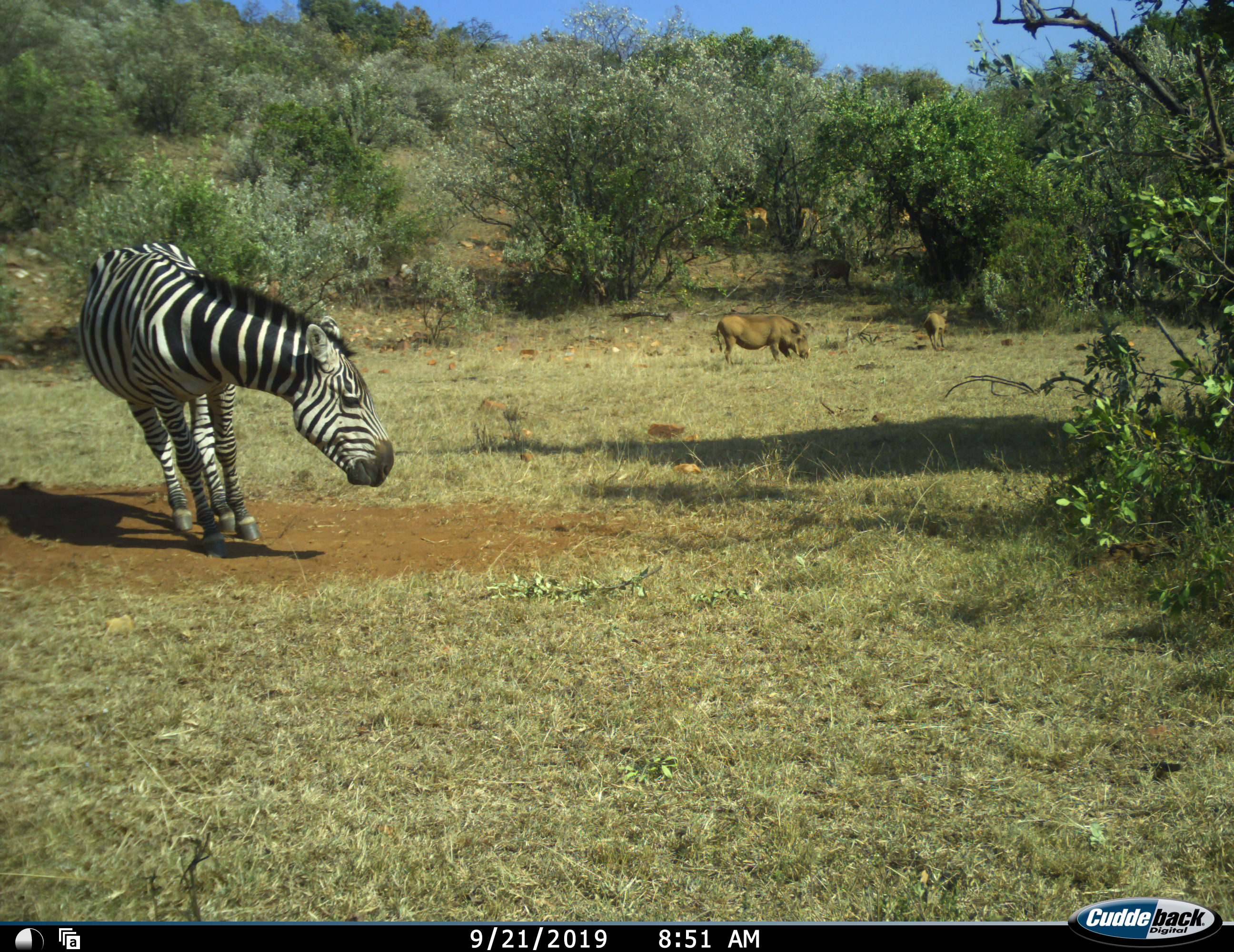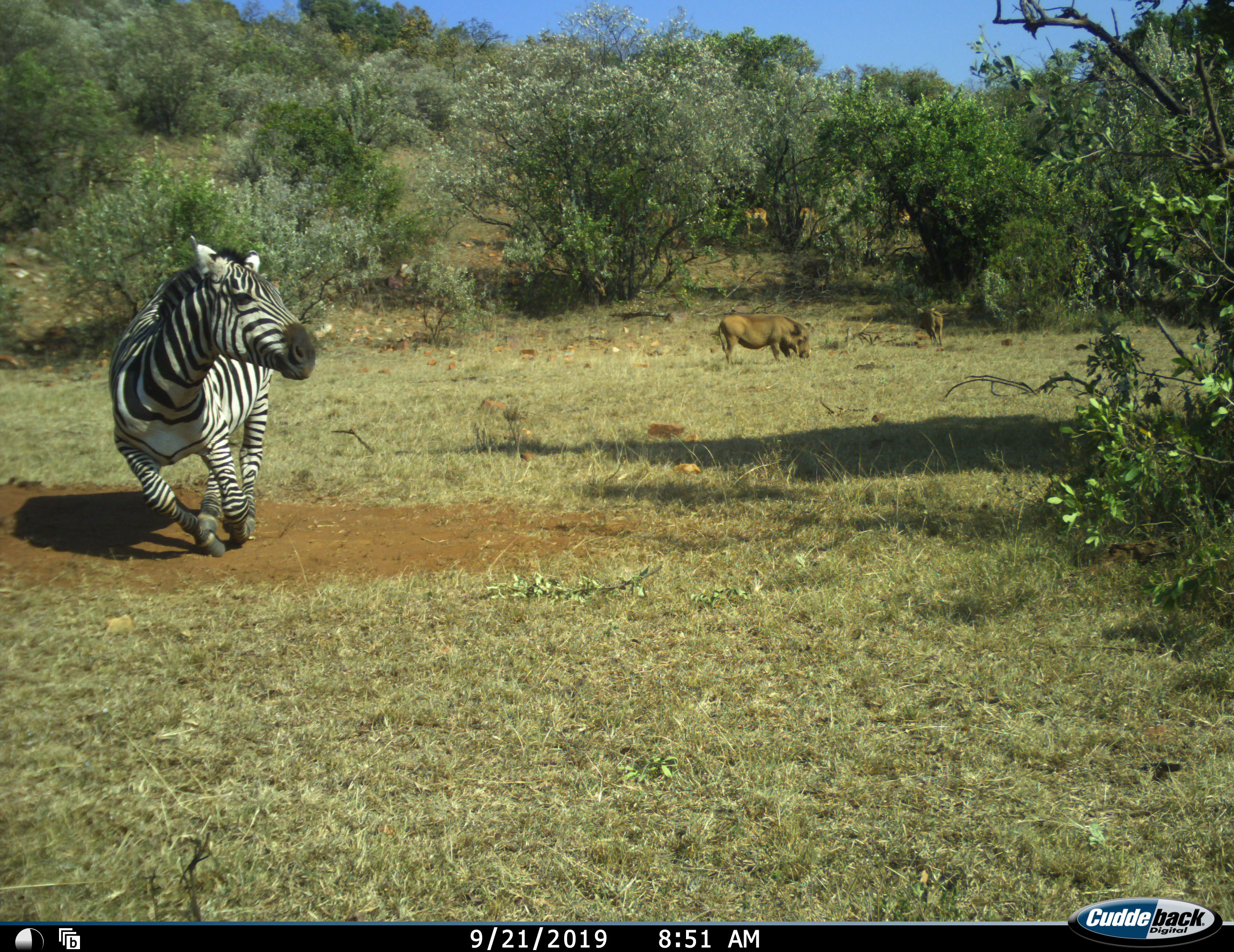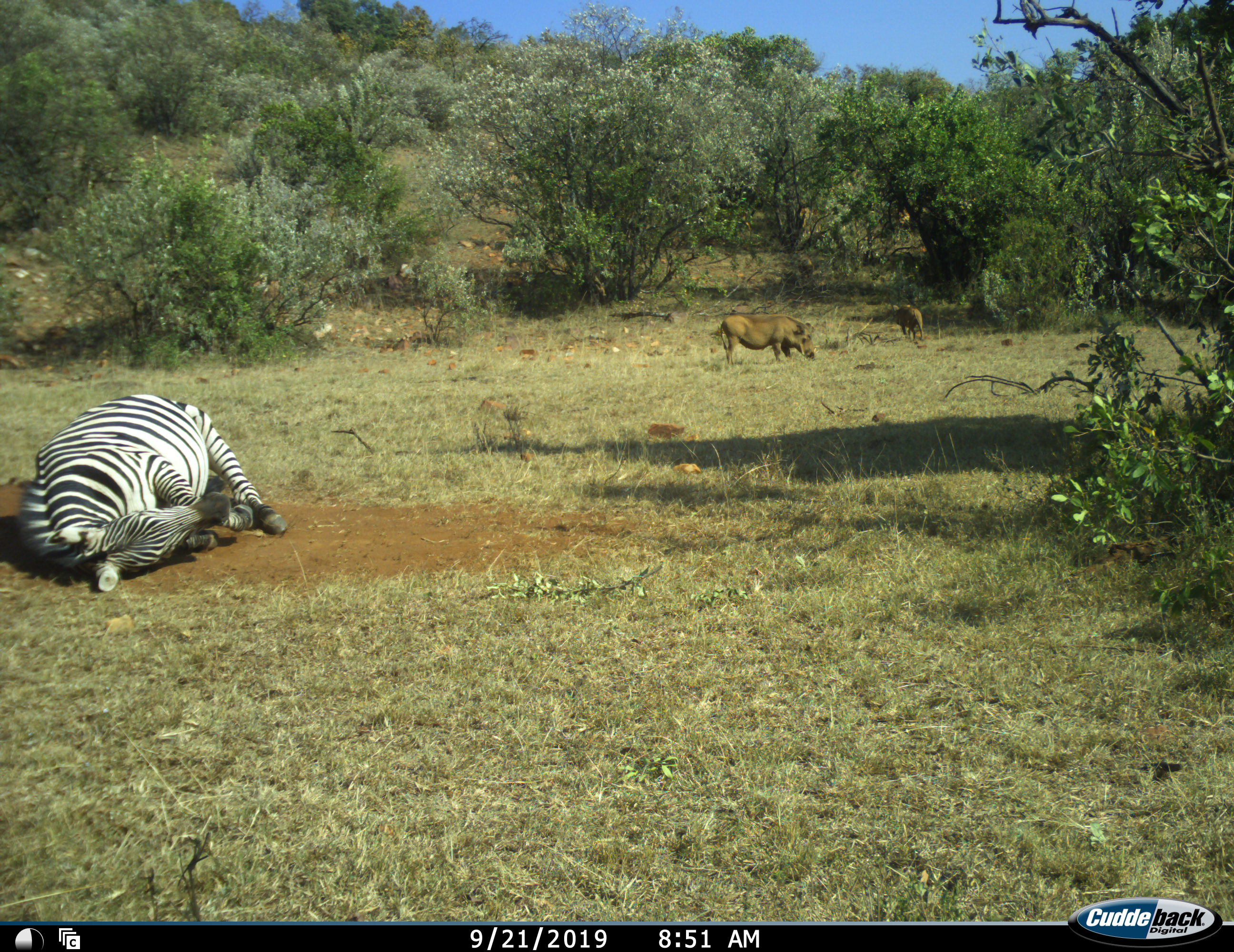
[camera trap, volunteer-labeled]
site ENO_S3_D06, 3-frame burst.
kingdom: Animalia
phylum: Chordata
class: Mammalia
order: Artiodactyla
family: Bovidae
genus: Aepyceros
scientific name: Aepyceros melampus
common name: impala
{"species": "impala (Aepyceros melampus)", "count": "3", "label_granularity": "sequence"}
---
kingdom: Animalia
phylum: Chordata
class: Mammalia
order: Artiodactyla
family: Suidae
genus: Phacochoerus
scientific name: Phacochoerus africanus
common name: warthog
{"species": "warthog (Phacochoerus africanus)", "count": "3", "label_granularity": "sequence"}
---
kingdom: Animalia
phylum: Chordata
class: Mammalia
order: Perissodactyla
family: Equidae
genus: Equus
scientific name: Equus quagga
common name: plains zebra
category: zebraplains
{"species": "zebraplains (plains zebra) (Equus quagga)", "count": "1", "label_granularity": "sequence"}